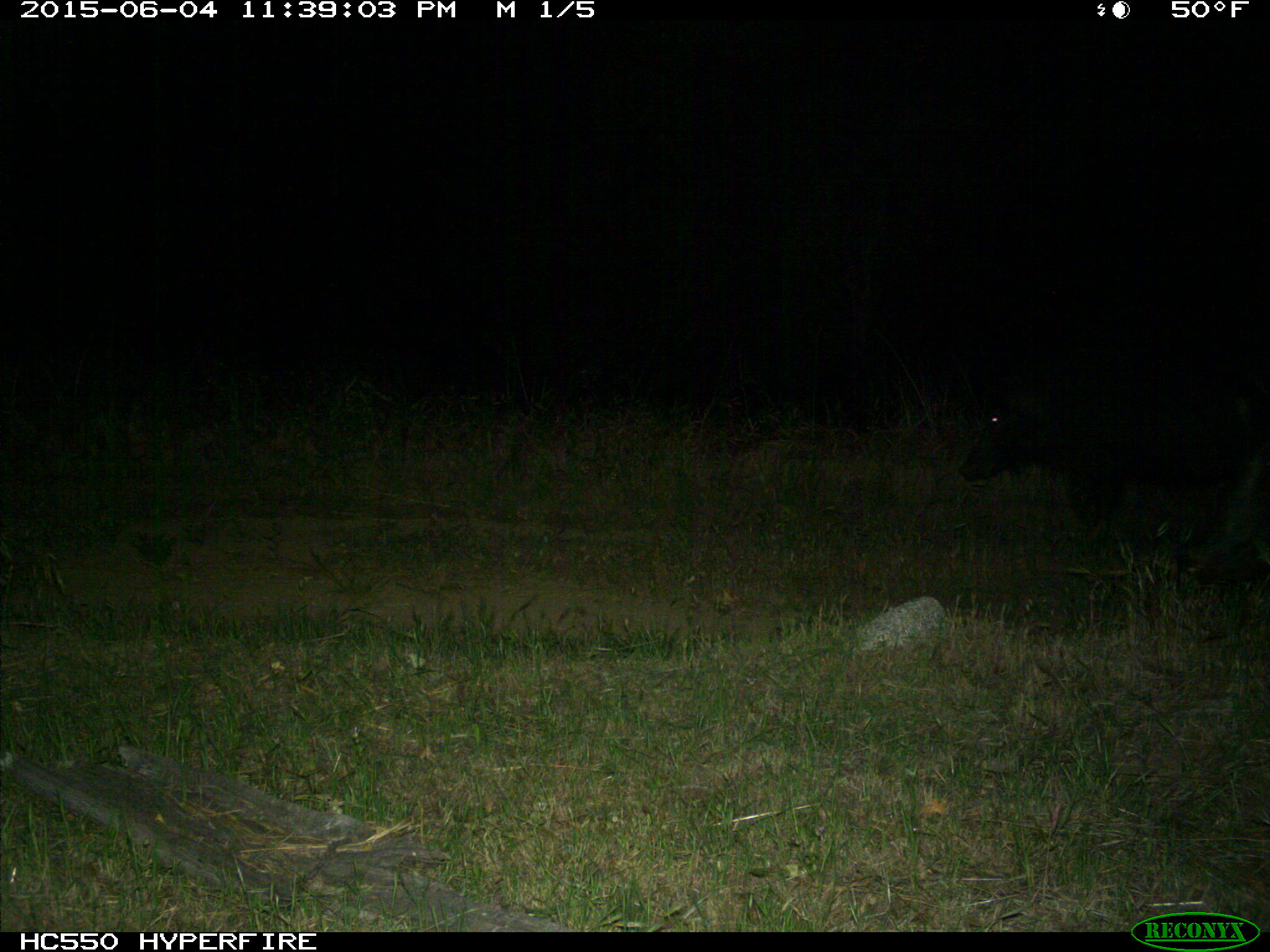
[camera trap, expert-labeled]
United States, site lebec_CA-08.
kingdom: Animalia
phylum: Chordata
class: Mammalia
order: Artiodactyla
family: Suidae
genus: Sus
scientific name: Sus scrofa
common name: wild boar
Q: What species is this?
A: Sus scrofa (wild boar).